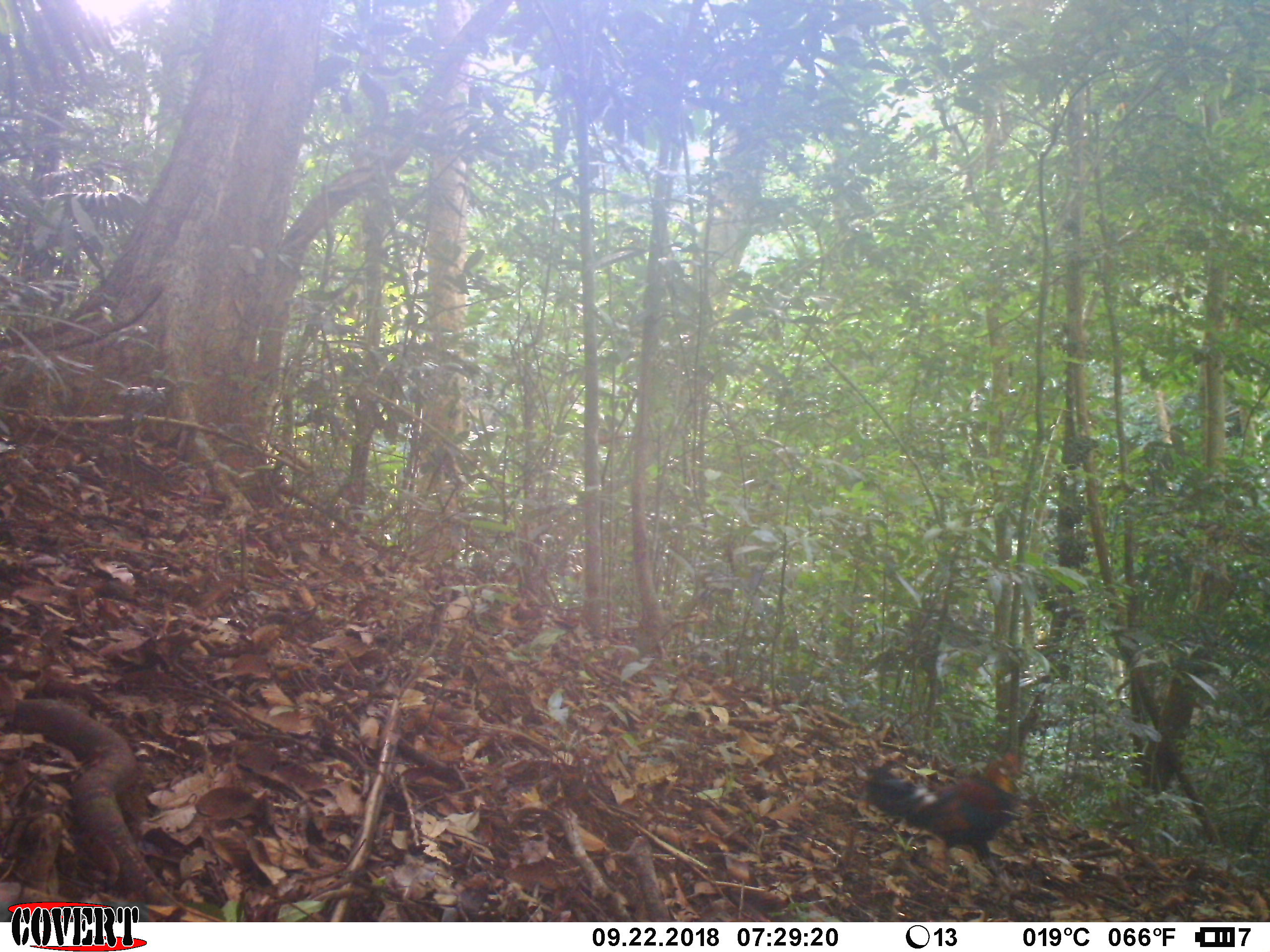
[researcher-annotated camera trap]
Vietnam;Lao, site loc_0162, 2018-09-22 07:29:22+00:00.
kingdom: Animalia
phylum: Chordata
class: Aves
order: Galliformes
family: Phasianidae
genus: Gallus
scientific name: Gallus gallus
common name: red junglefowl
Red junglefowl (Gallus gallus). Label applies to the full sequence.